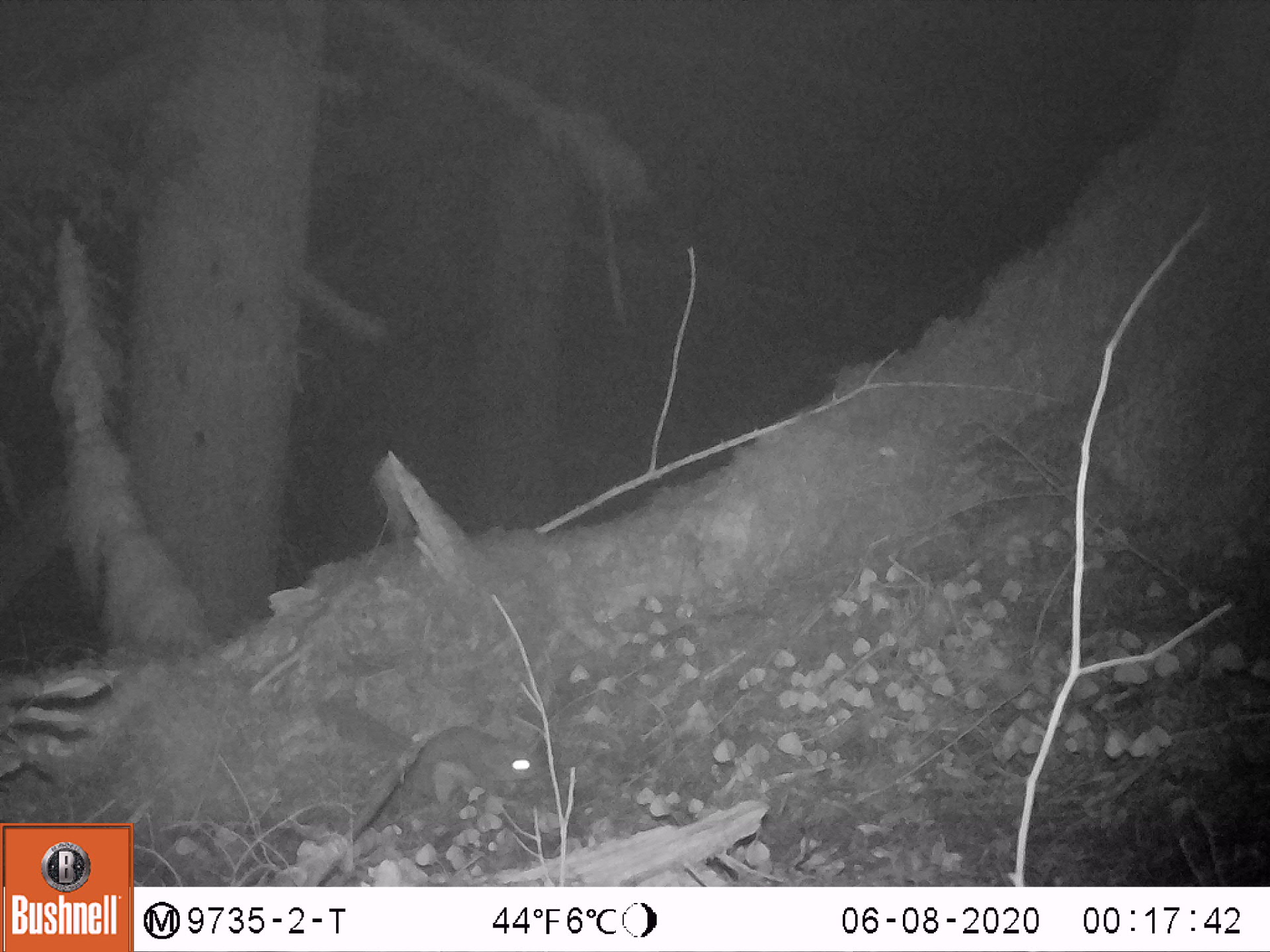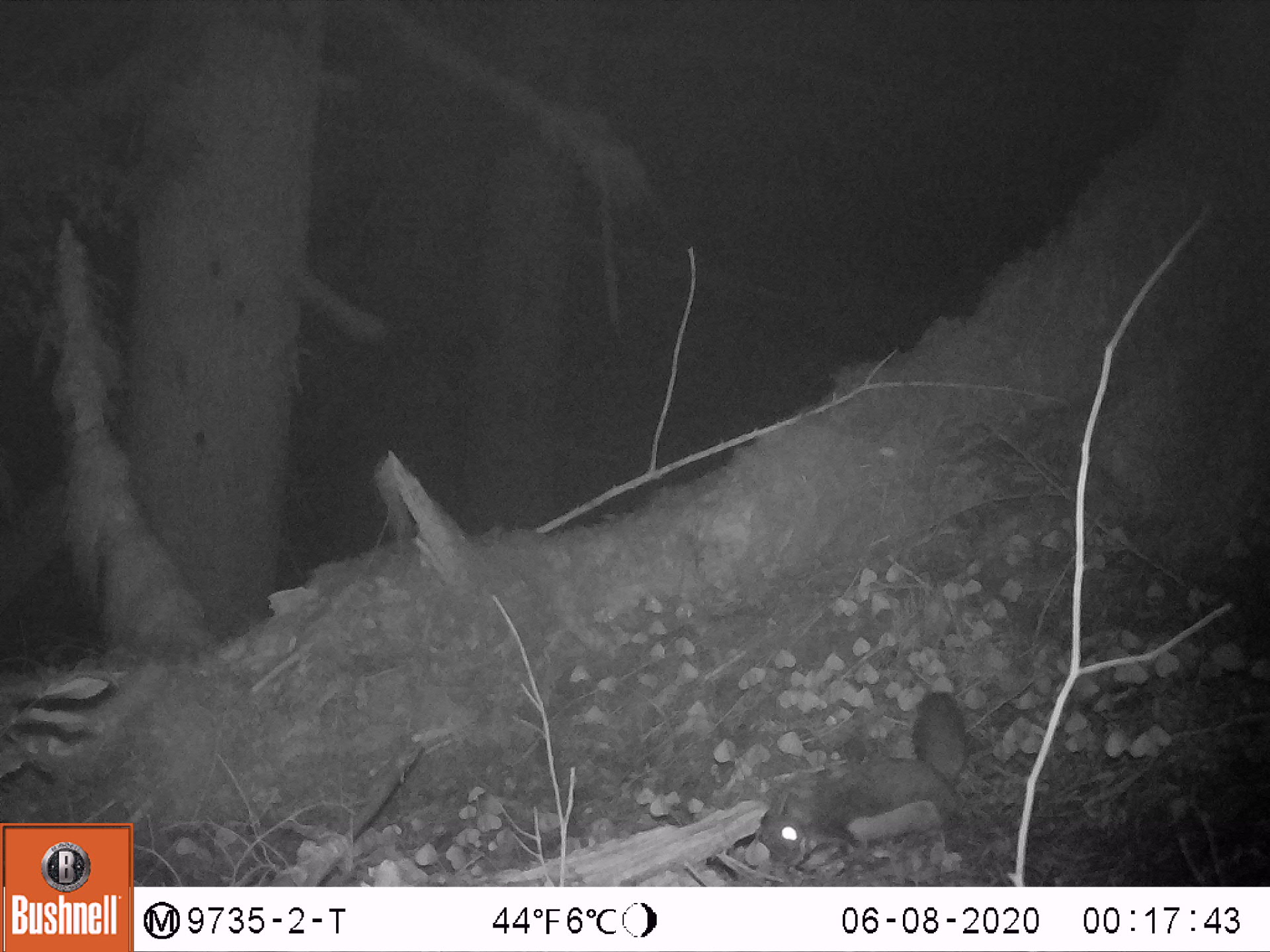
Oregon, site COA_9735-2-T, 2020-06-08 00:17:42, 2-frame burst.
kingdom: Animalia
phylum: Chordata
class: Mammalia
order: Rodentia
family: Sciuridae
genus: Glaucomys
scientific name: Glaucomys oregonensis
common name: humboldt's flying squirrel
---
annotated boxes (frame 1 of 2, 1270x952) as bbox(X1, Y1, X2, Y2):
humboldt's flying squirrel: bbox(351, 724, 552, 848)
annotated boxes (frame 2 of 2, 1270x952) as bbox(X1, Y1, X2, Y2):
humboldt's flying squirrel: bbox(744, 679, 980, 876)